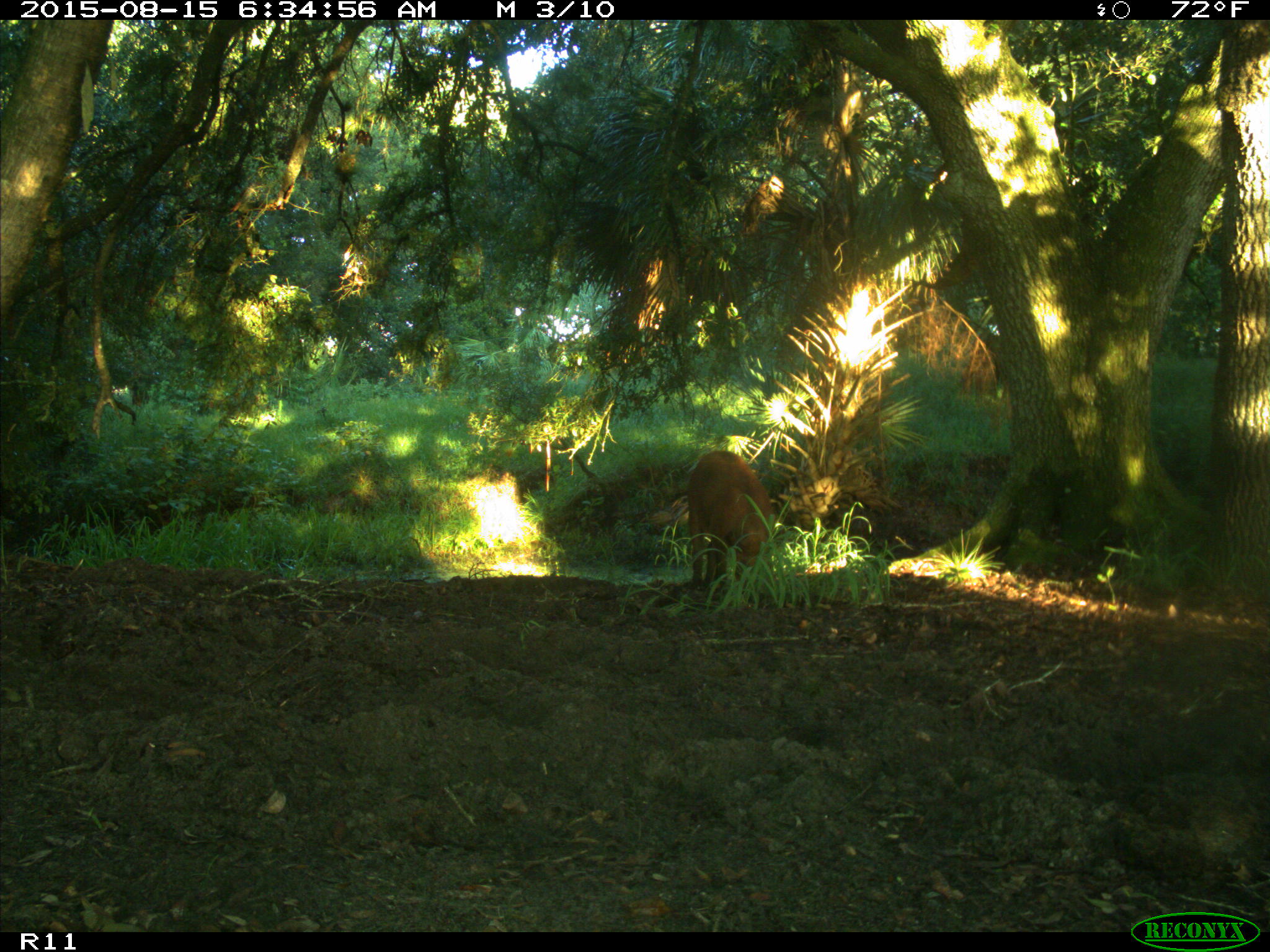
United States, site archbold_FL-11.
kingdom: Animalia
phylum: Chordata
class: Mammalia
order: Artiodactyla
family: Suidae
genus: Sus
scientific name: Sus scrofa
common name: wild boar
Sus scrofa (wild boar).